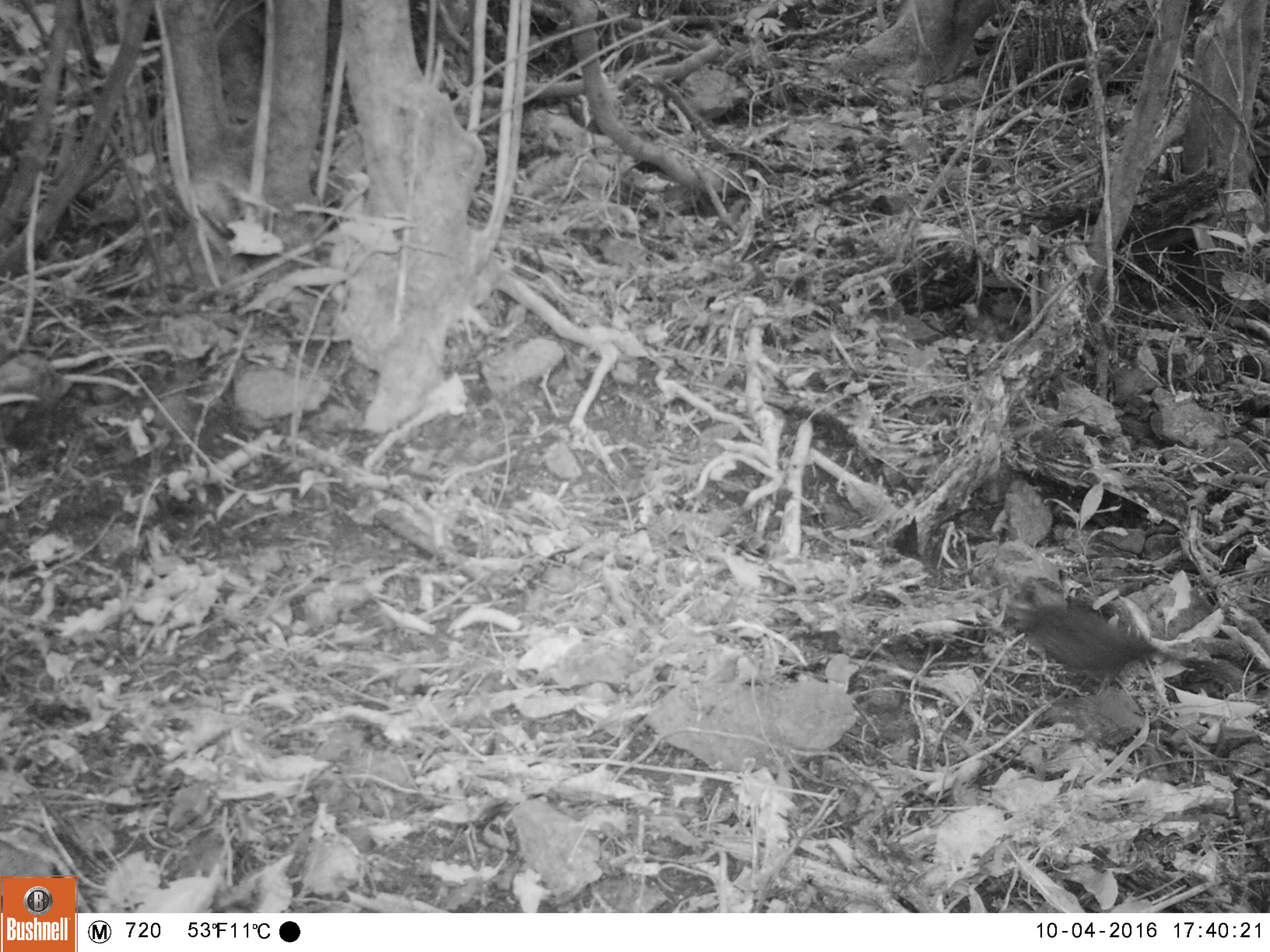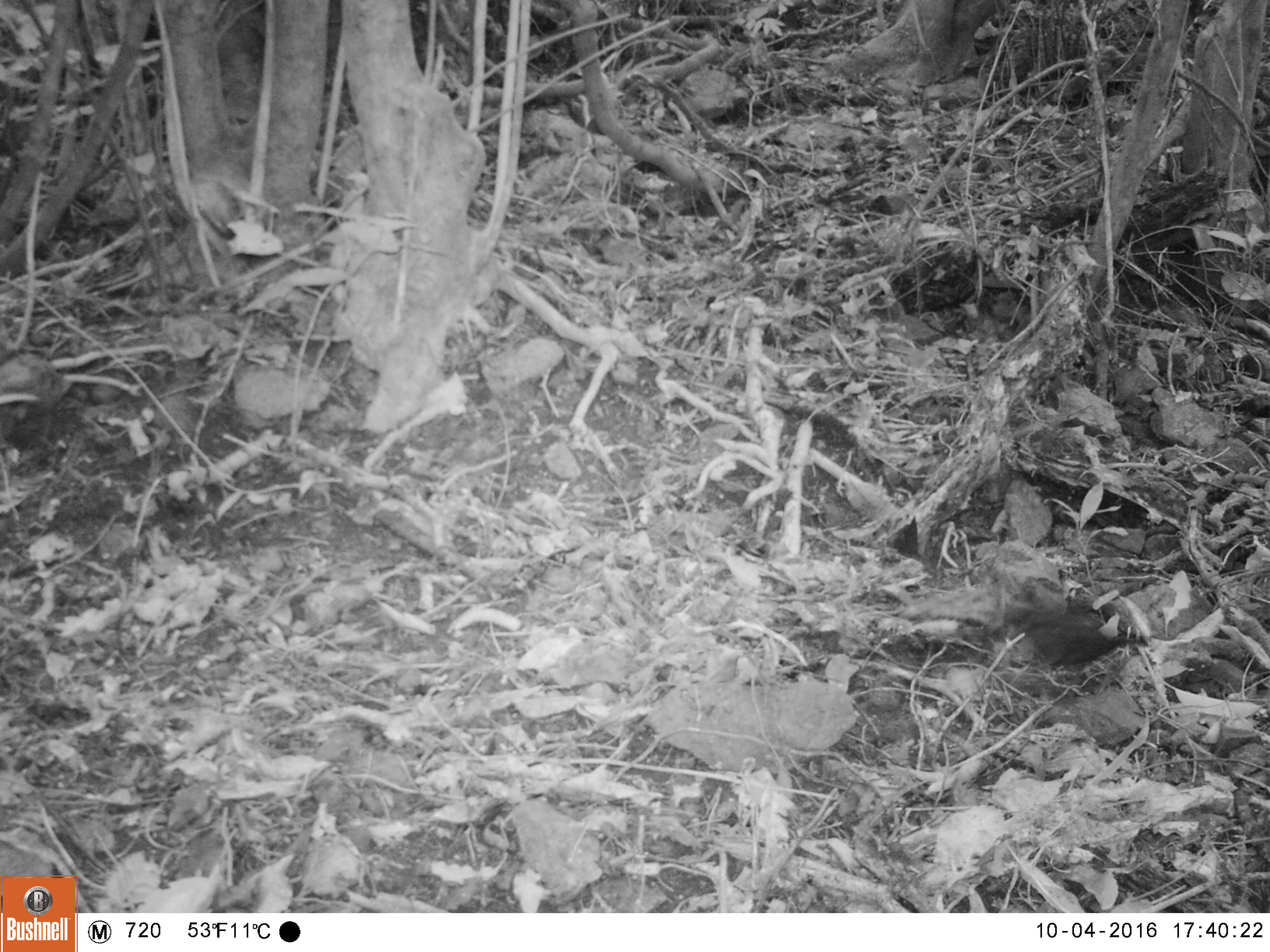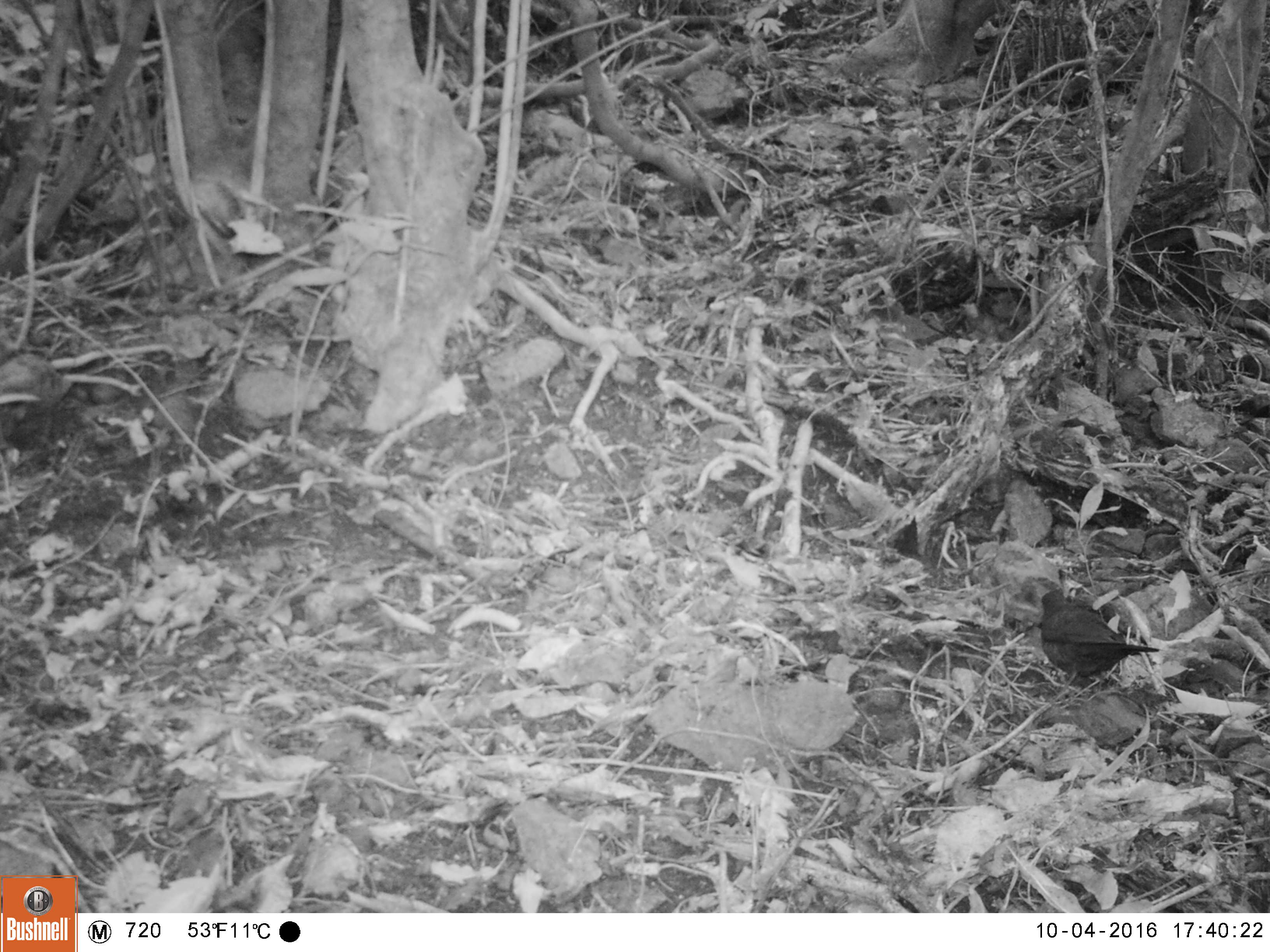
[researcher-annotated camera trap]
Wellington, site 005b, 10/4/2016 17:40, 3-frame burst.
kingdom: Animalia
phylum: Chordata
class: Aves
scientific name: Aves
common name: bird